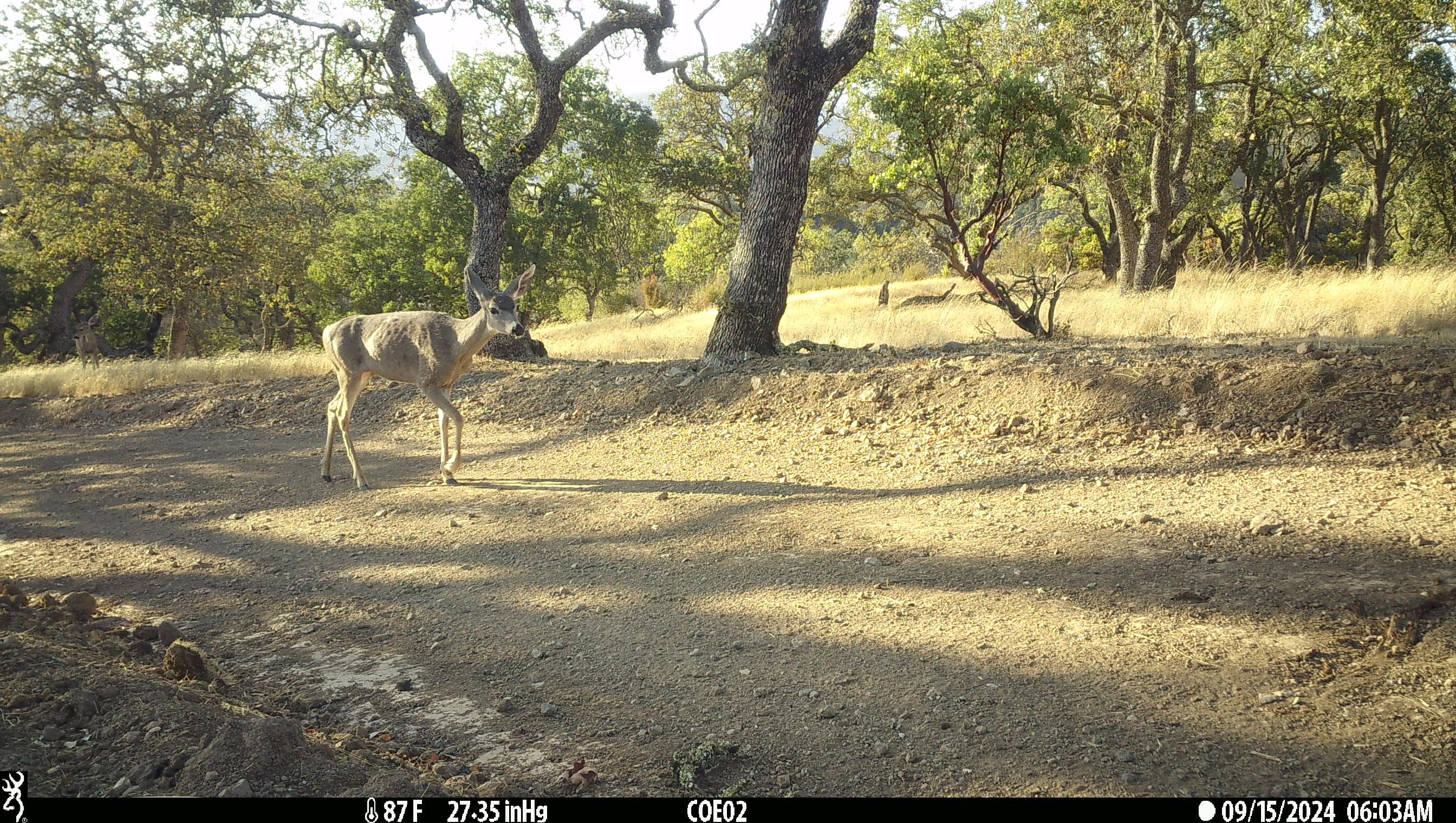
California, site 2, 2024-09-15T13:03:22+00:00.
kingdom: Animalia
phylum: Chordata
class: Mammalia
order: Artiodactyla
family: Cervidae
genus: Odocoileus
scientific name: Odocoileus hemionus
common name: mule deer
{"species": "mule deer (Odocoileus hemionus)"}